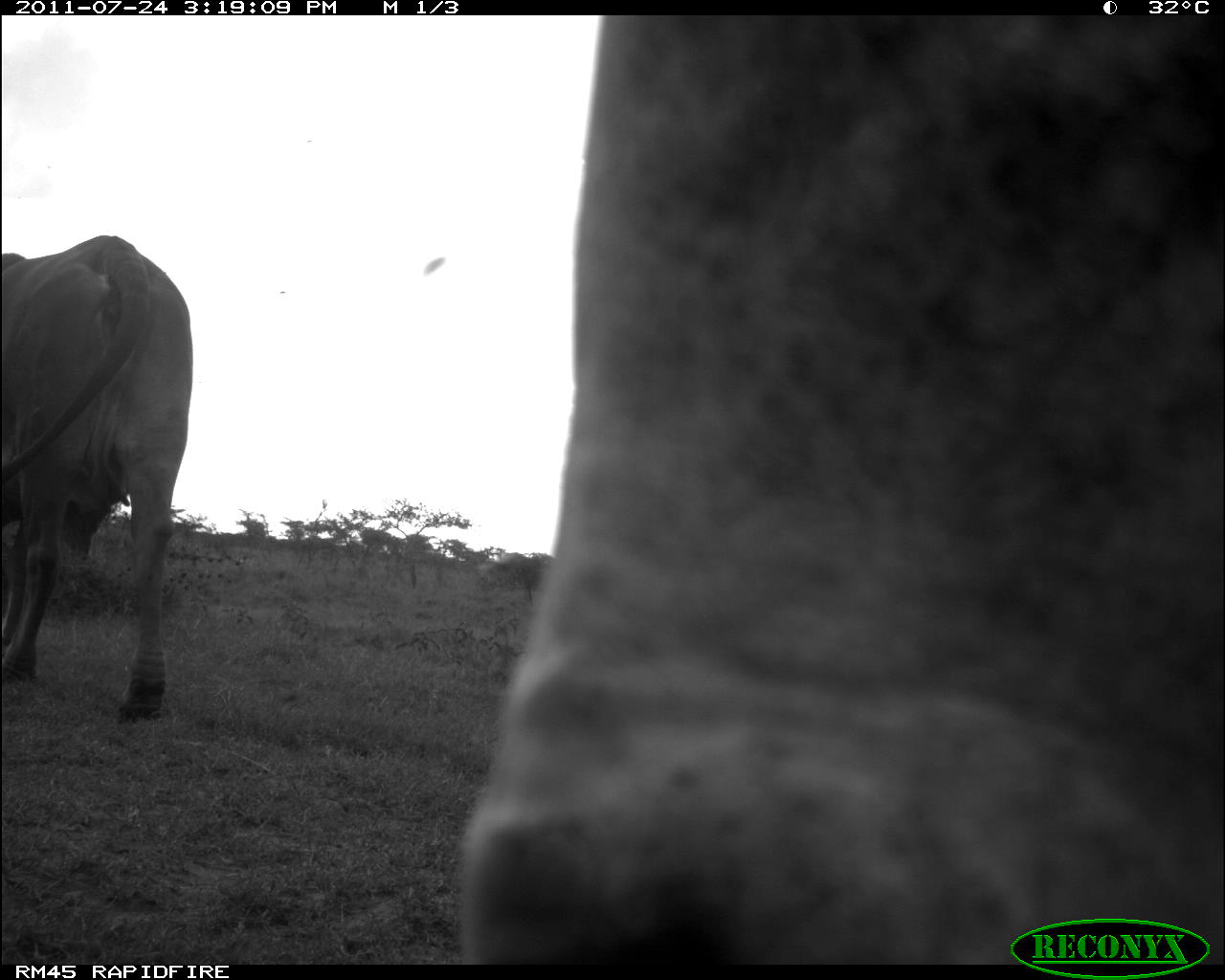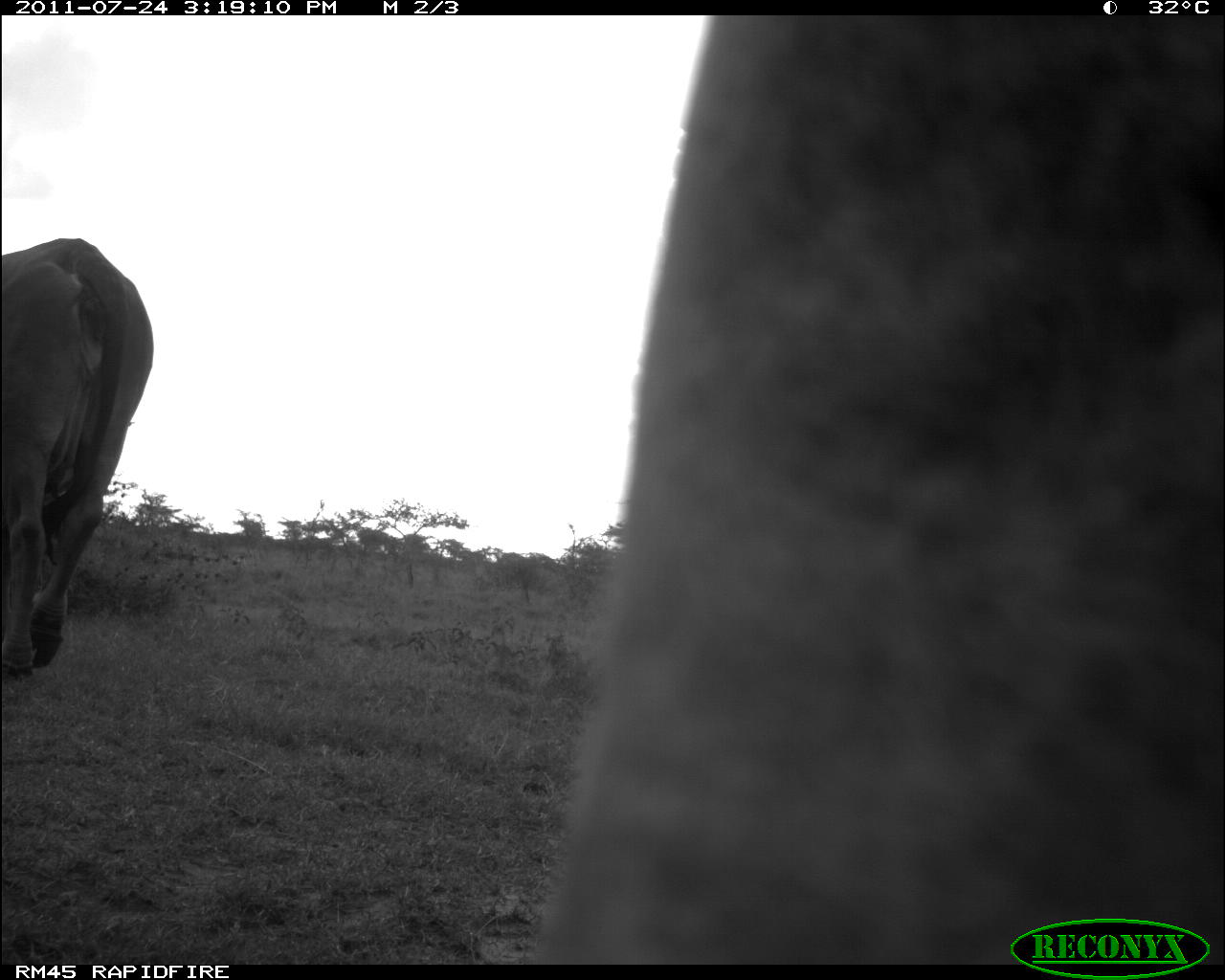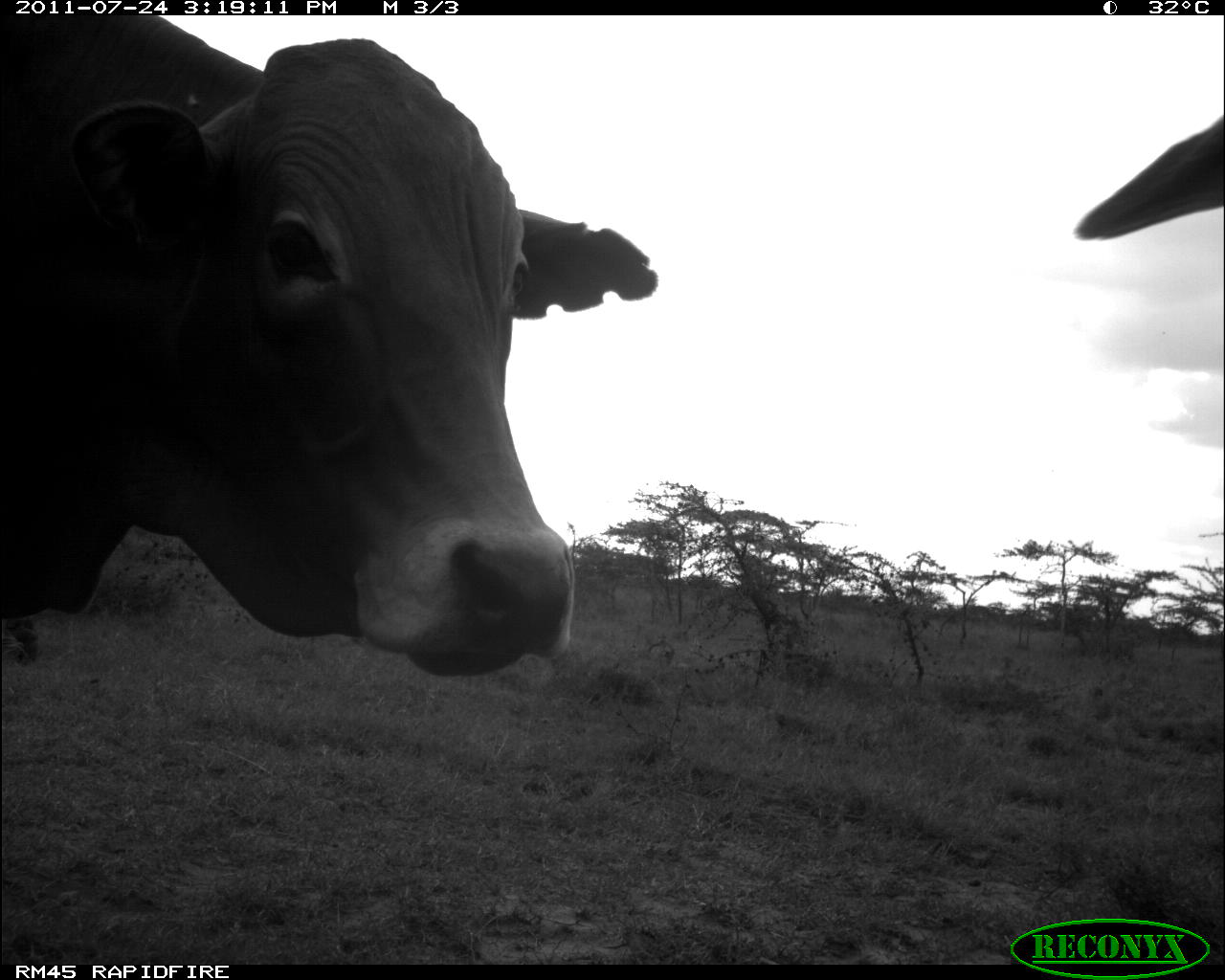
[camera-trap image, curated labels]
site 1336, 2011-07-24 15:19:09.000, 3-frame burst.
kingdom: Animalia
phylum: Chordata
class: Mammalia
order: Artiodactyla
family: Bovidae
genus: Bos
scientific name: Bos taurus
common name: domestic cattle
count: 2